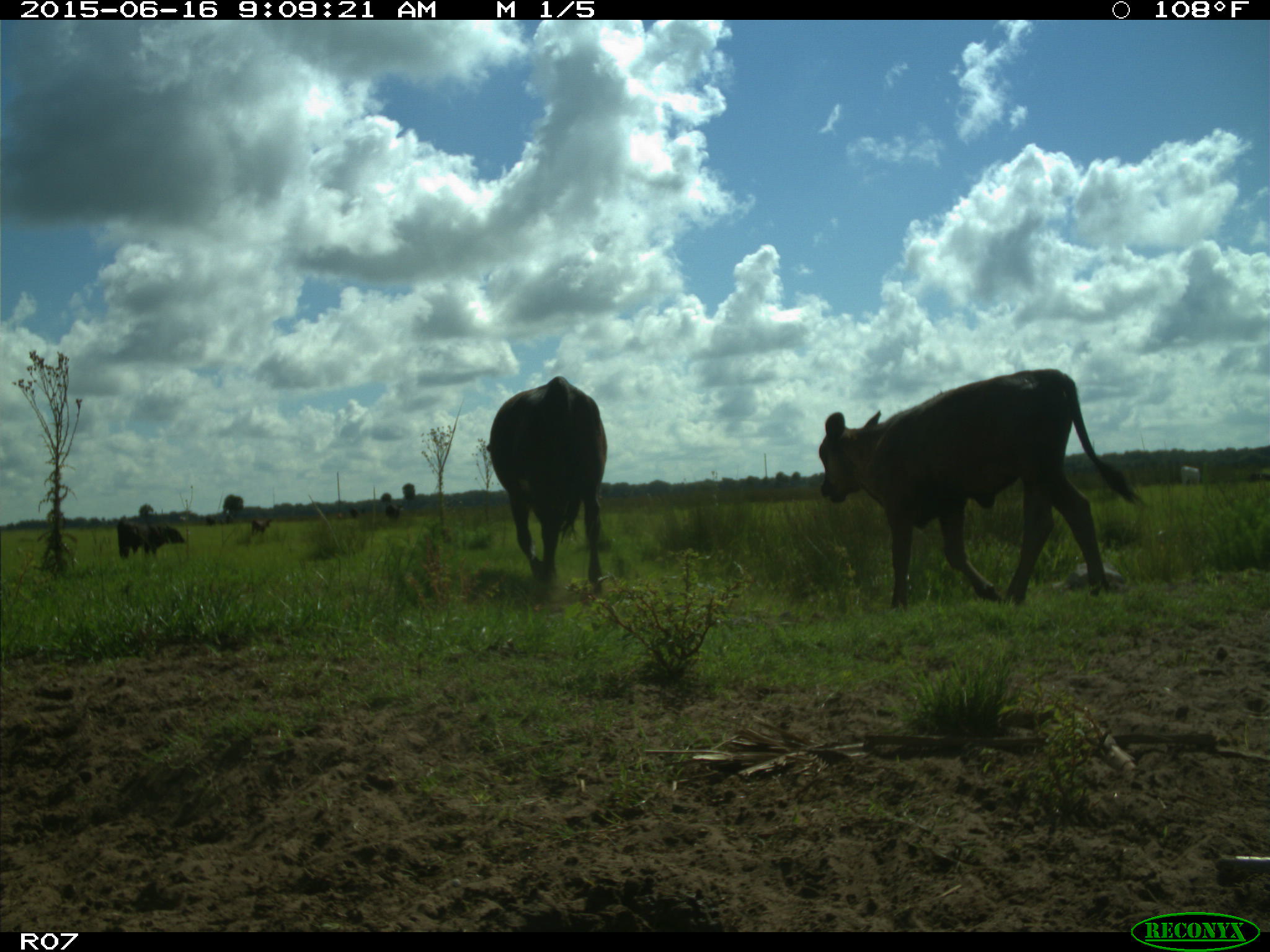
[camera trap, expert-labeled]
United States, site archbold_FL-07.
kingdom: Animalia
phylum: Chordata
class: Mammalia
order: Artiodactyla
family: Bovidae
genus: Bos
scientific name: Bos taurus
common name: domestic cow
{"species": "Bos taurus (domestic cow)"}